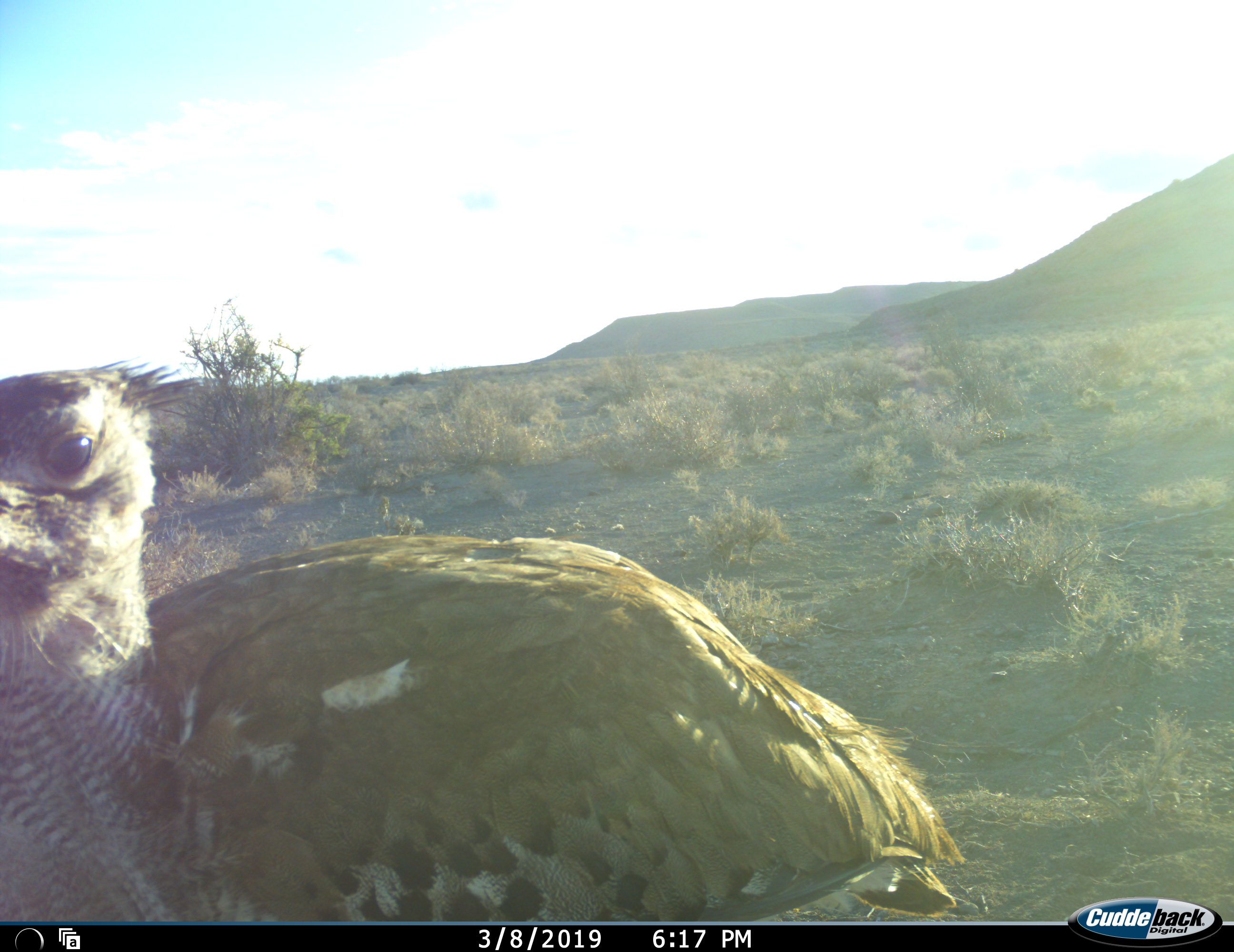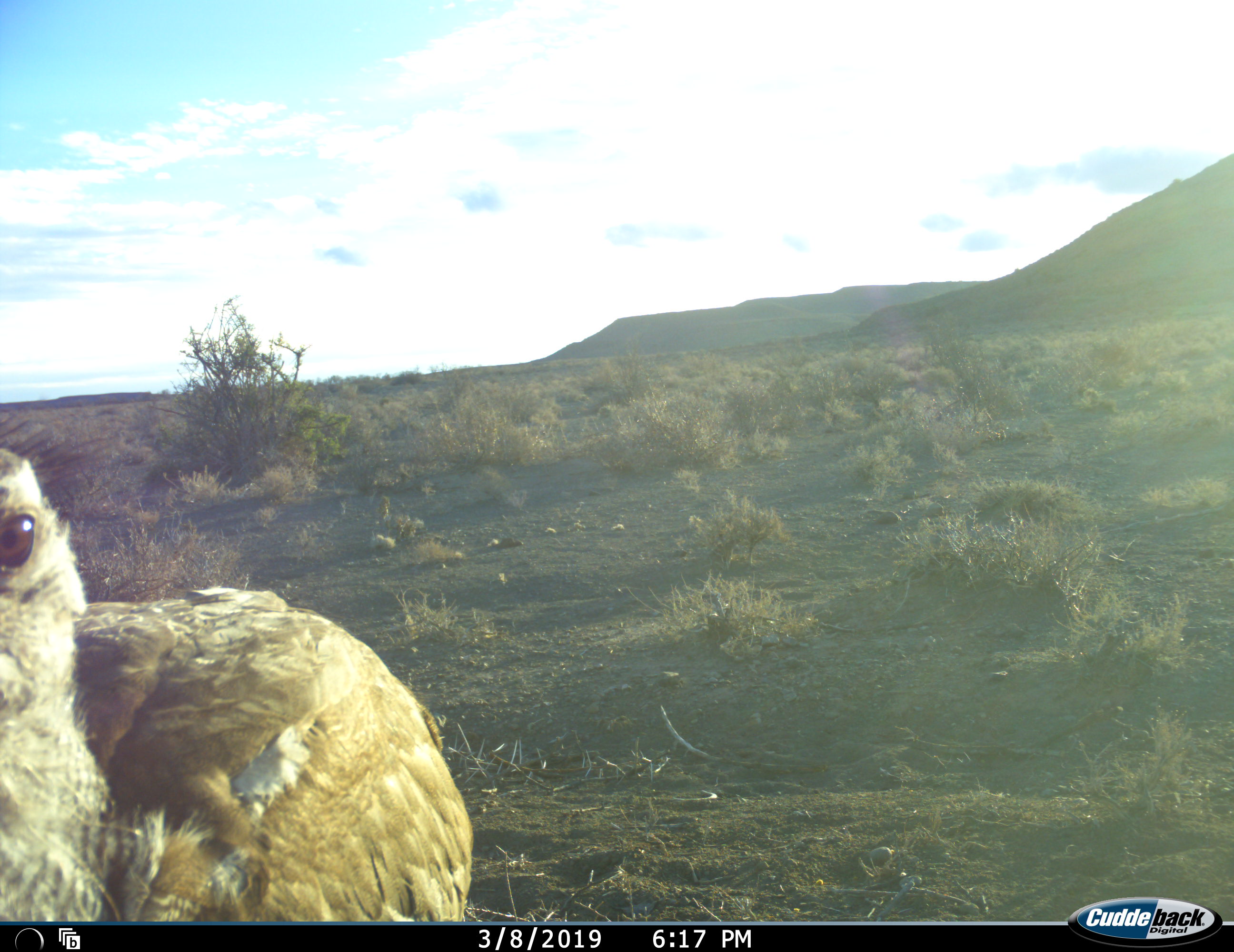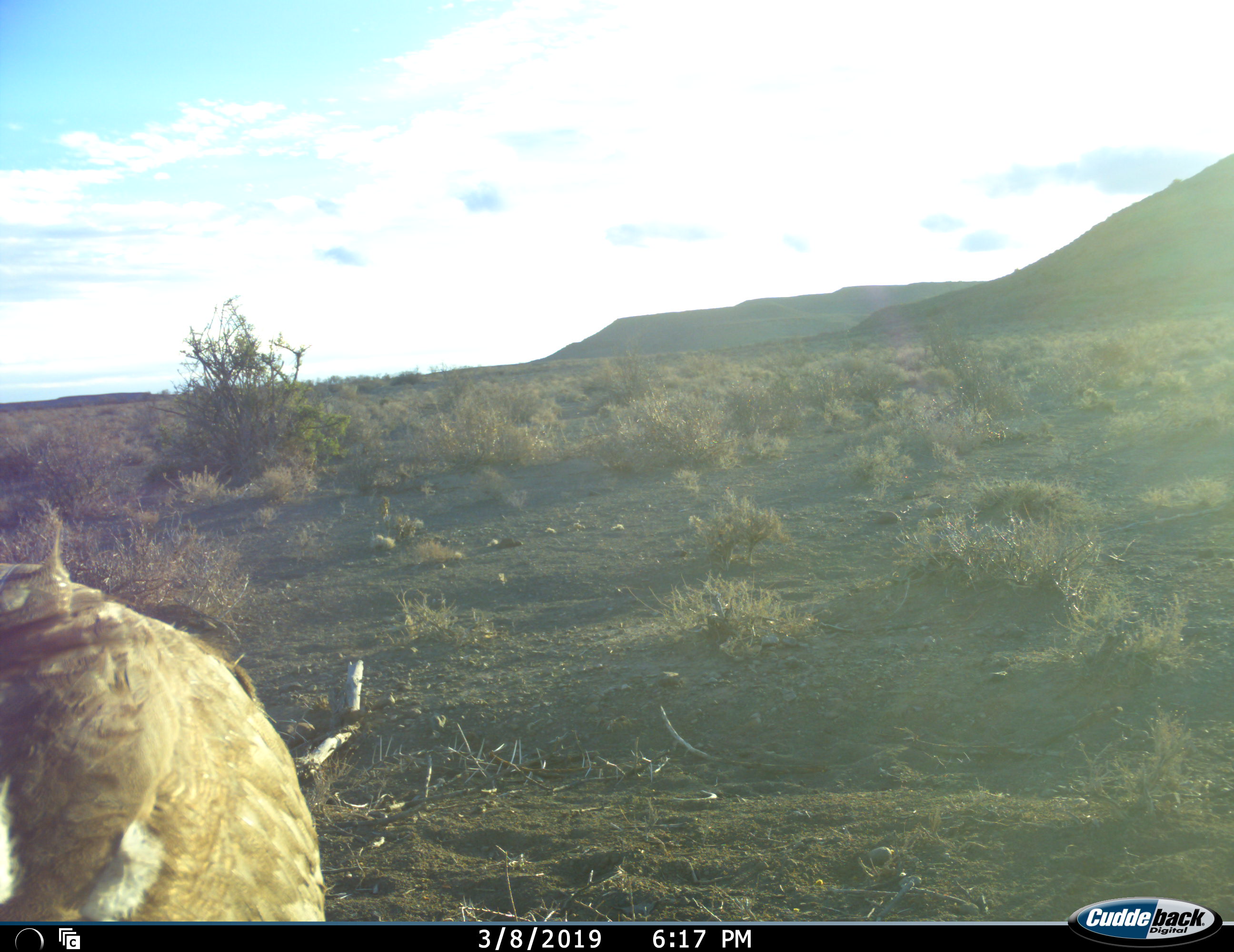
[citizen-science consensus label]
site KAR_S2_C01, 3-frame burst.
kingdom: Animalia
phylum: Chordata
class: Aves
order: Otidiformes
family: Otididae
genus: Ardeotis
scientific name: Ardeotis kori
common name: kori bustard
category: bustardkori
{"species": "bustardkori (kori bustard) (Ardeotis kori)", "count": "1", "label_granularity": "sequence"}